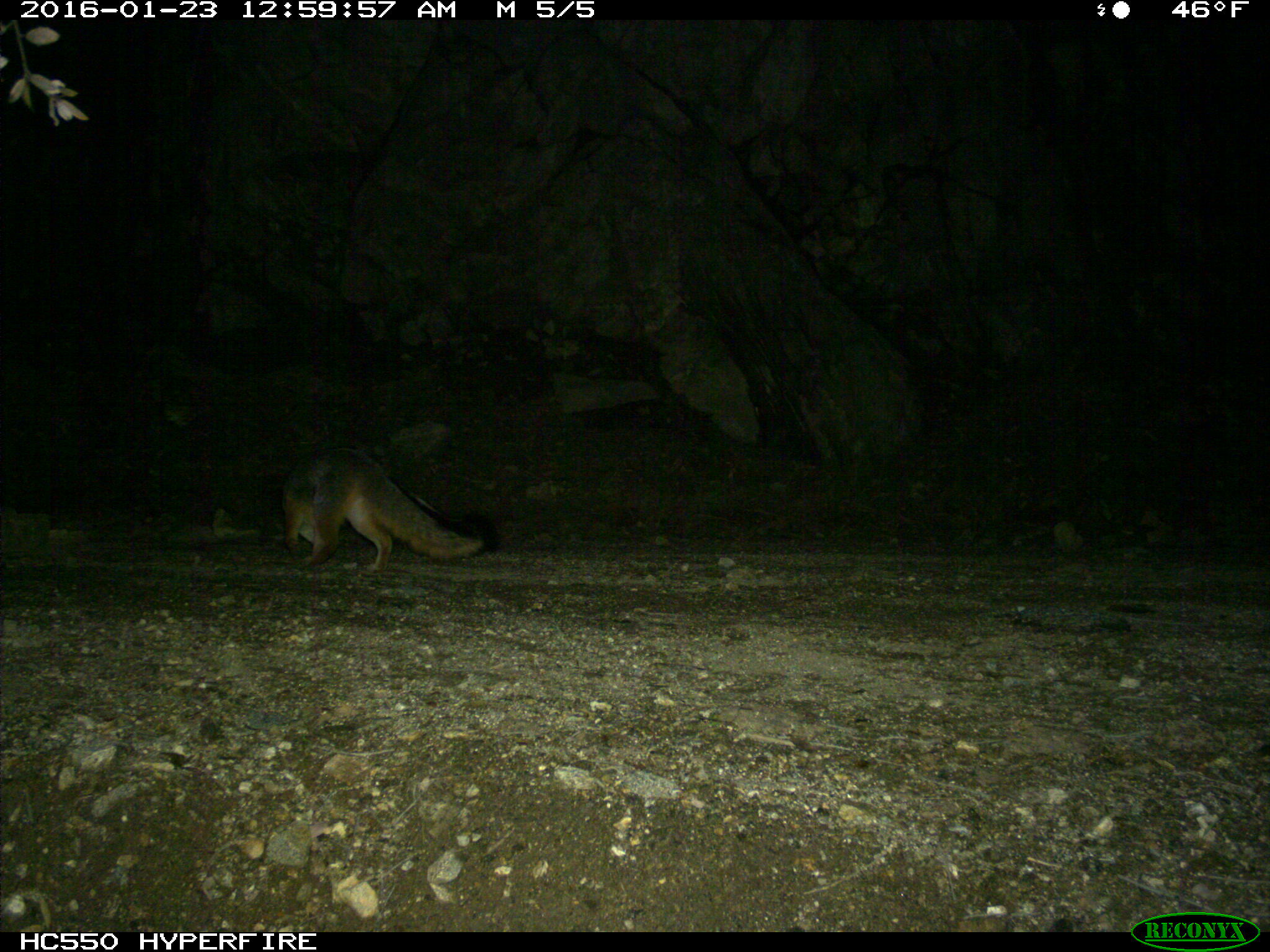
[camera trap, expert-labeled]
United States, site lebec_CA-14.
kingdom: Animalia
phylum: Chordata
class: Mammalia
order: Carnivora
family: Canidae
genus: Urocyon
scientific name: Urocyon cinereoargenteus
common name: gray fox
Urocyon cinereoargenteus (gray fox).